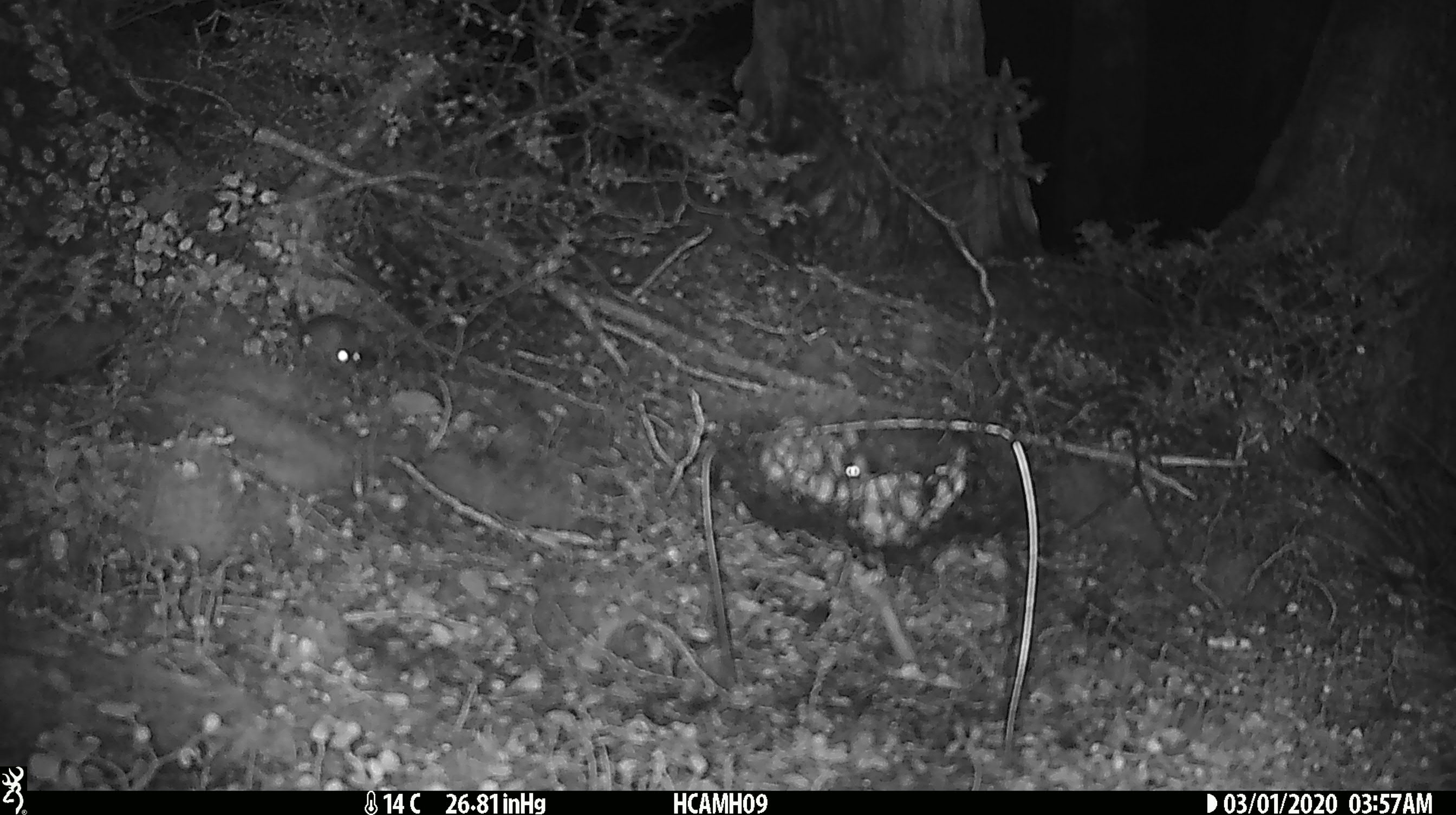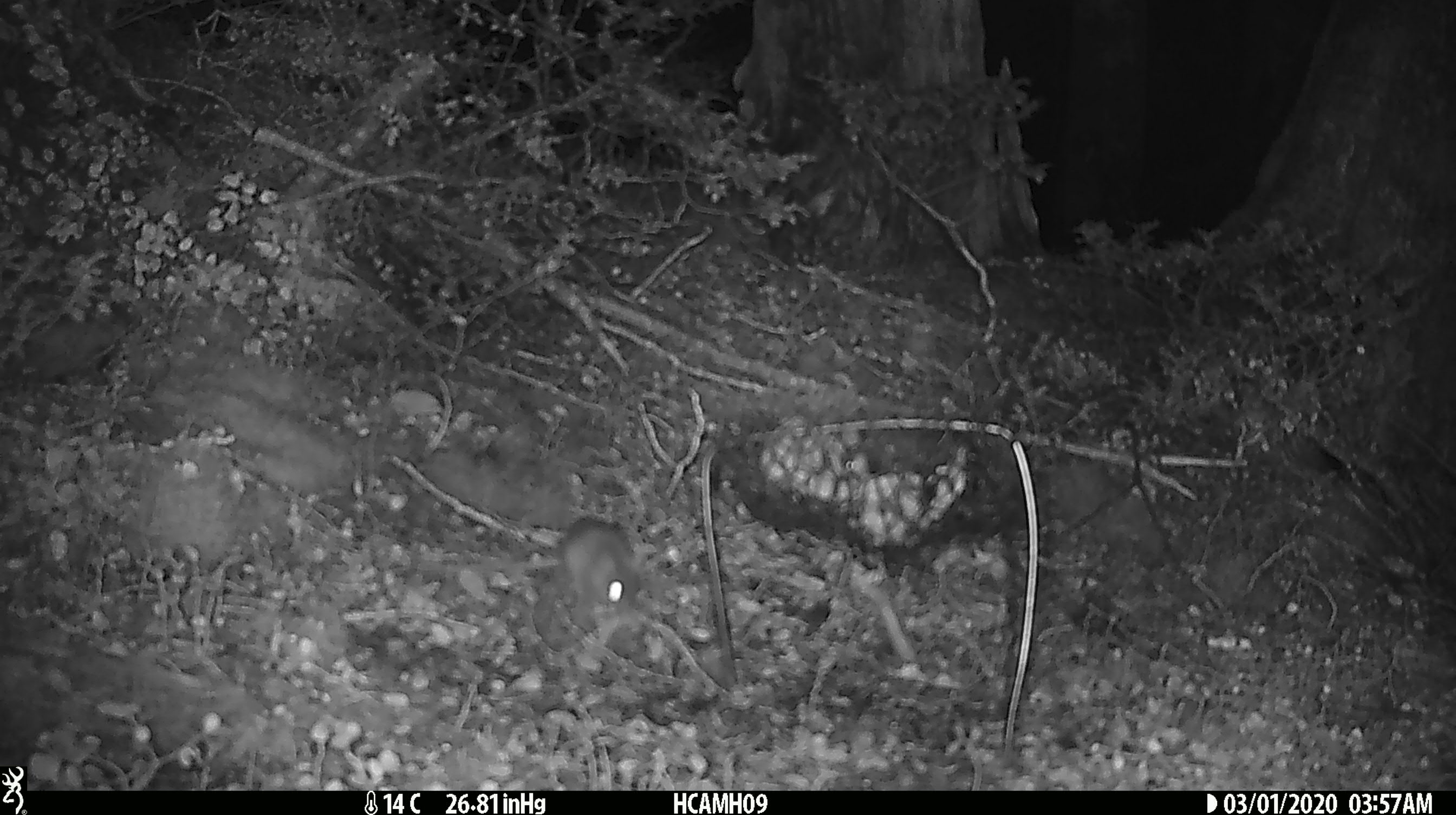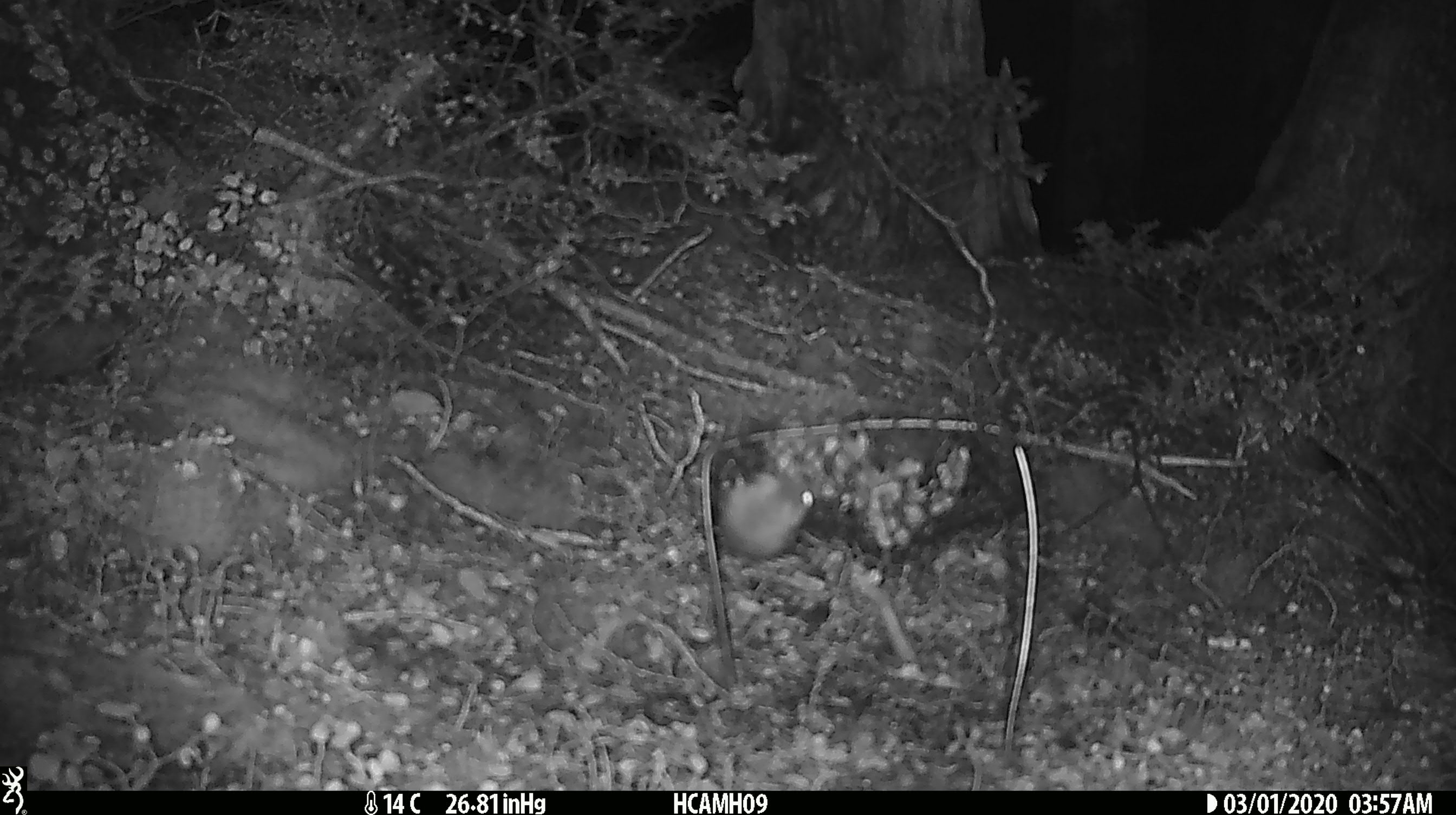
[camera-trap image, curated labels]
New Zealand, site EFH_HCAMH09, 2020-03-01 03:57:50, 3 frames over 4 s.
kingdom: Animalia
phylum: Chordata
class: Mammalia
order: Rodentia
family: Muridae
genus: Mus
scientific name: Mus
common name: mouse